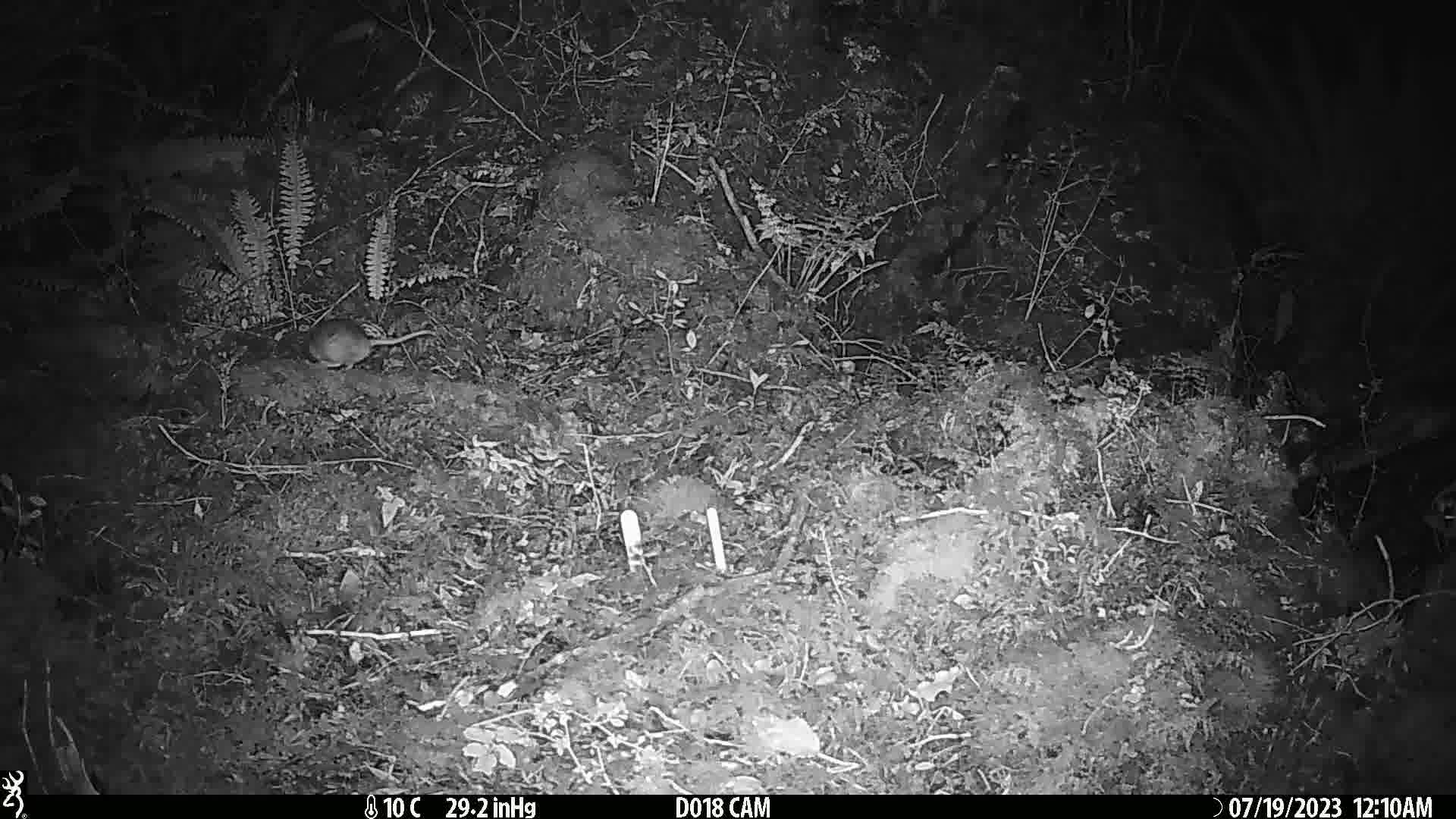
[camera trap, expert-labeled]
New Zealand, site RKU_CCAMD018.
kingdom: Animalia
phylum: Chordata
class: Mammalia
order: Rodentia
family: Muridae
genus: Rattus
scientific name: Rattus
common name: rat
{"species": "rat (Rattus)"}